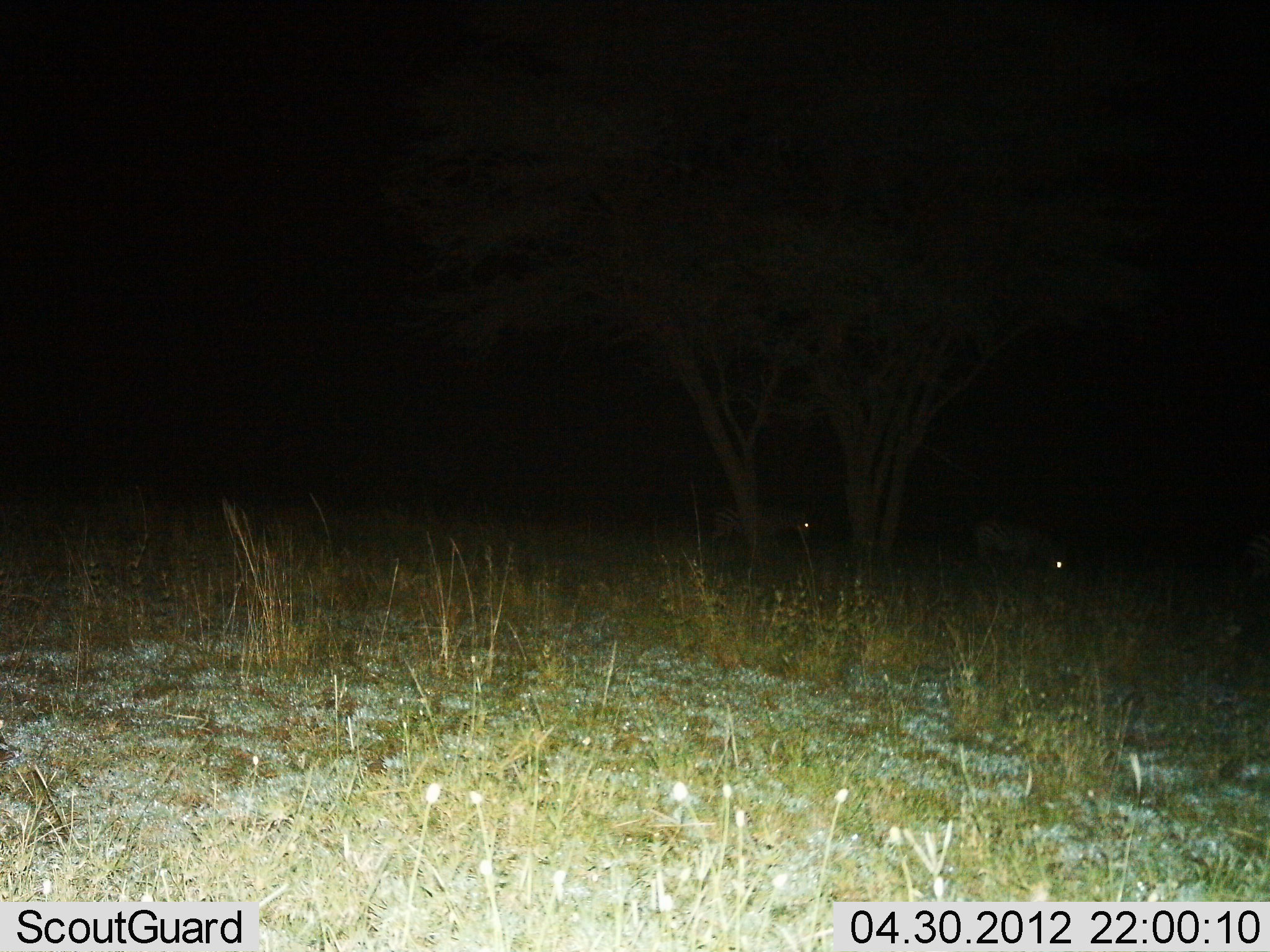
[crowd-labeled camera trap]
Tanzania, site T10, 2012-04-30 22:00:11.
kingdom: Animalia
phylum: Chordata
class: Mammalia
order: Perissodactyla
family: Equidae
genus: Equus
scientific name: Equus quagga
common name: plains zebra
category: zebra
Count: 2.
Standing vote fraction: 57%.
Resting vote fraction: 0%.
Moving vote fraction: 29%.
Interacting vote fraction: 0%.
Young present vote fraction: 0%.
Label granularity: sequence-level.